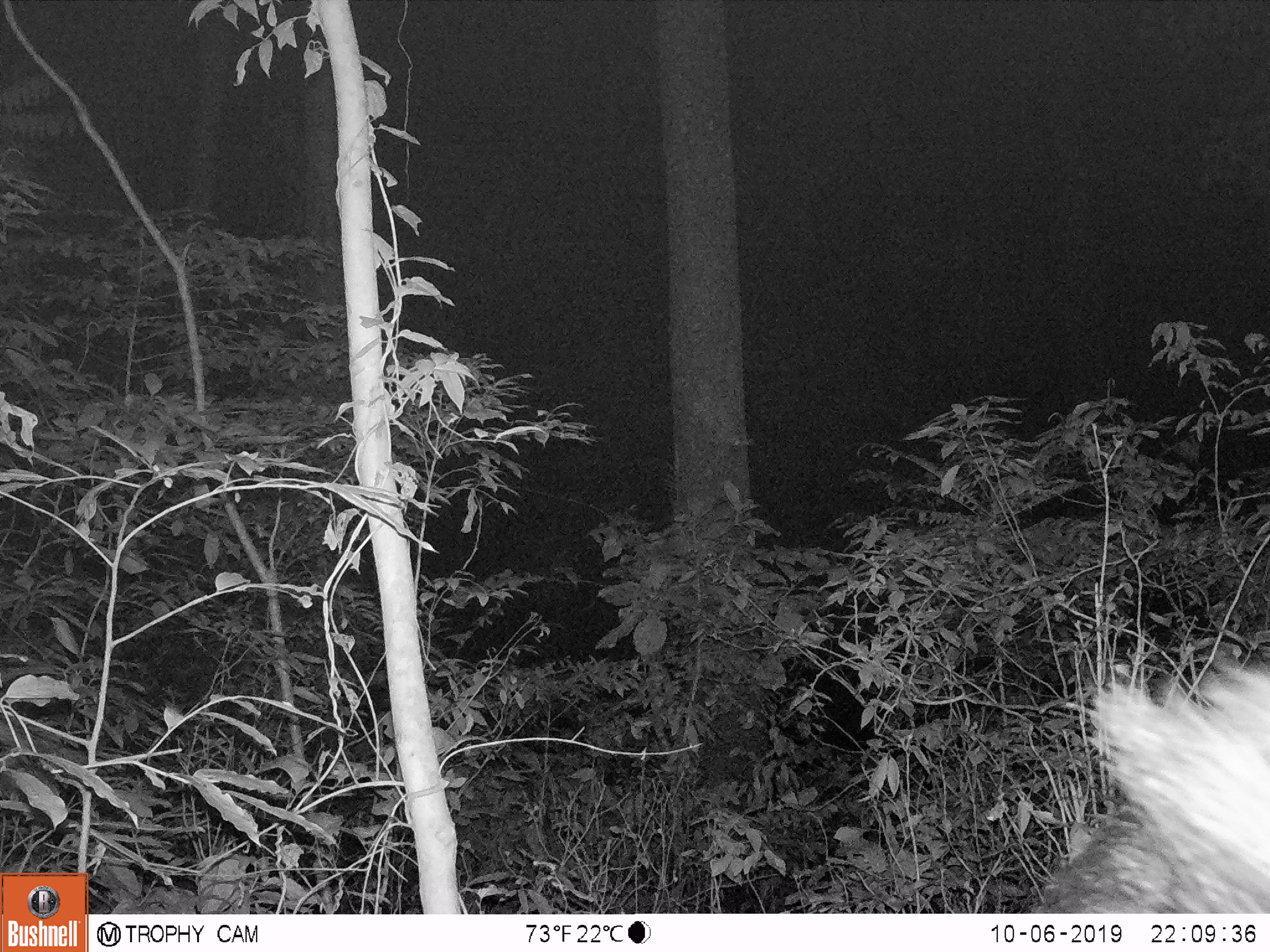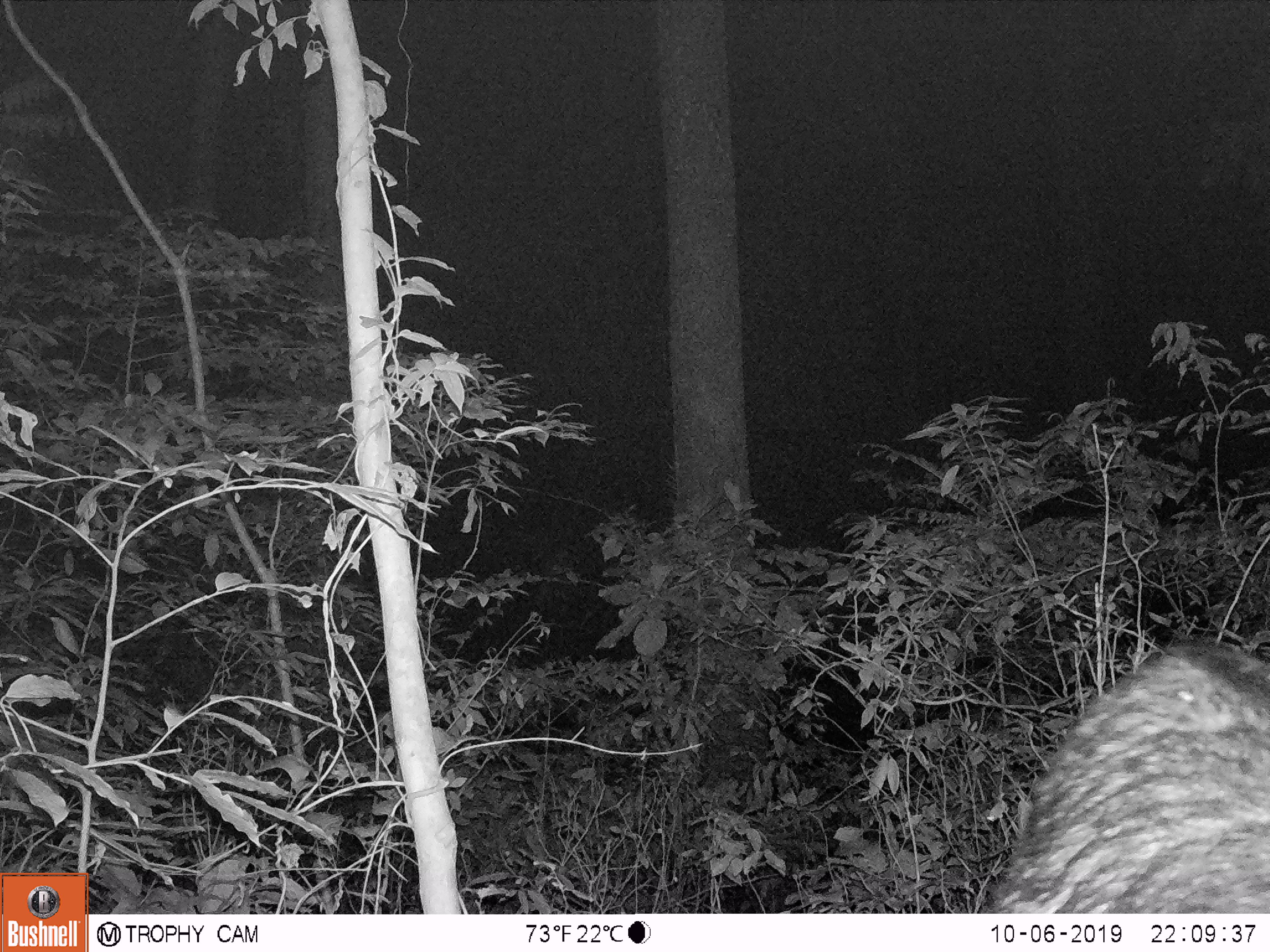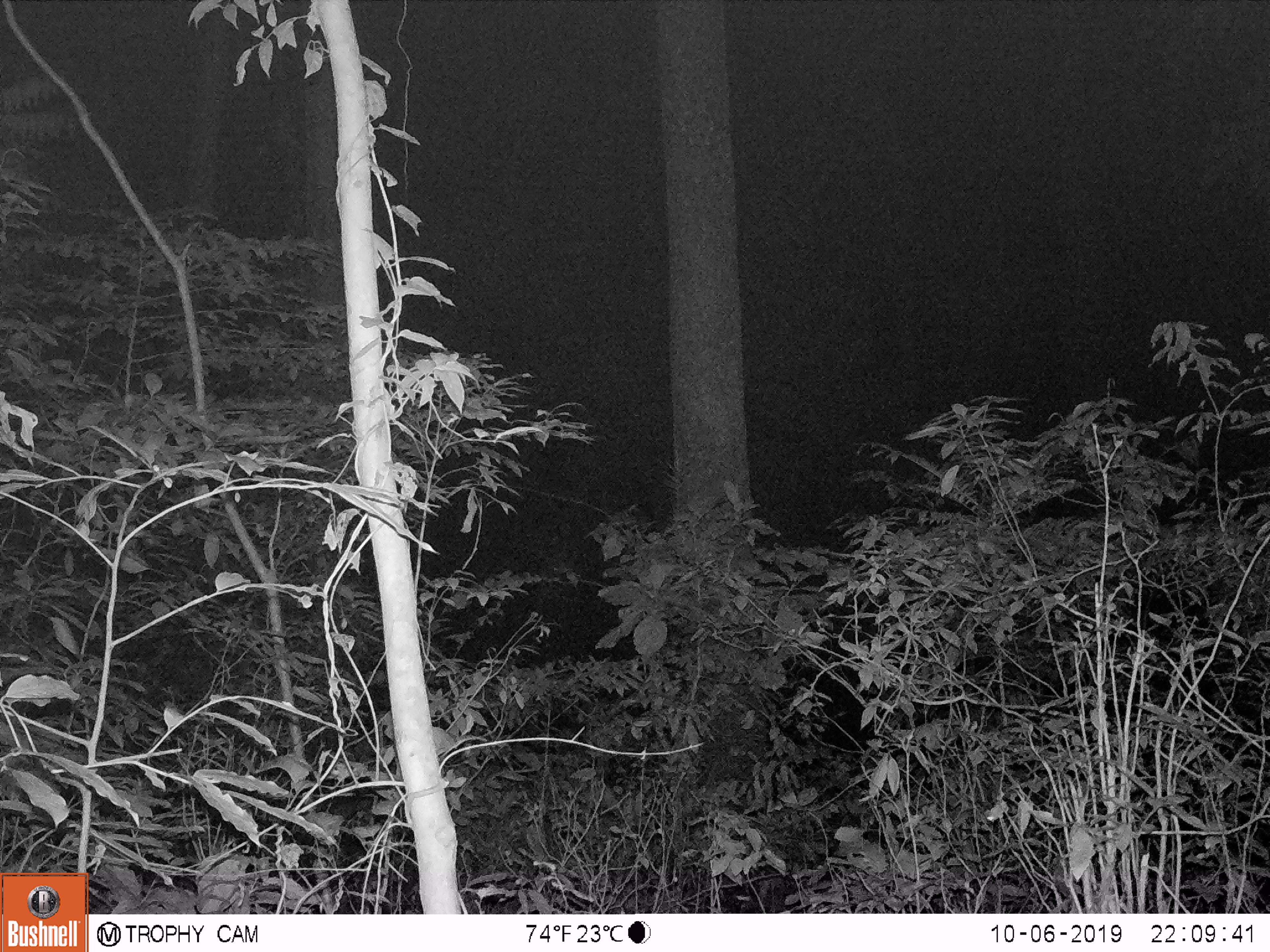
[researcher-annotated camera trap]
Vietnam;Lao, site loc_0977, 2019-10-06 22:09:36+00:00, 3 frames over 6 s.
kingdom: Animalia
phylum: Chordata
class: Mammalia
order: Artiodactyla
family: Bovidae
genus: Capricornis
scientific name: Capricornis sumatraensis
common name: chinese serow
Chinese serow (Capricornis sumatraensis). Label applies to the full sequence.